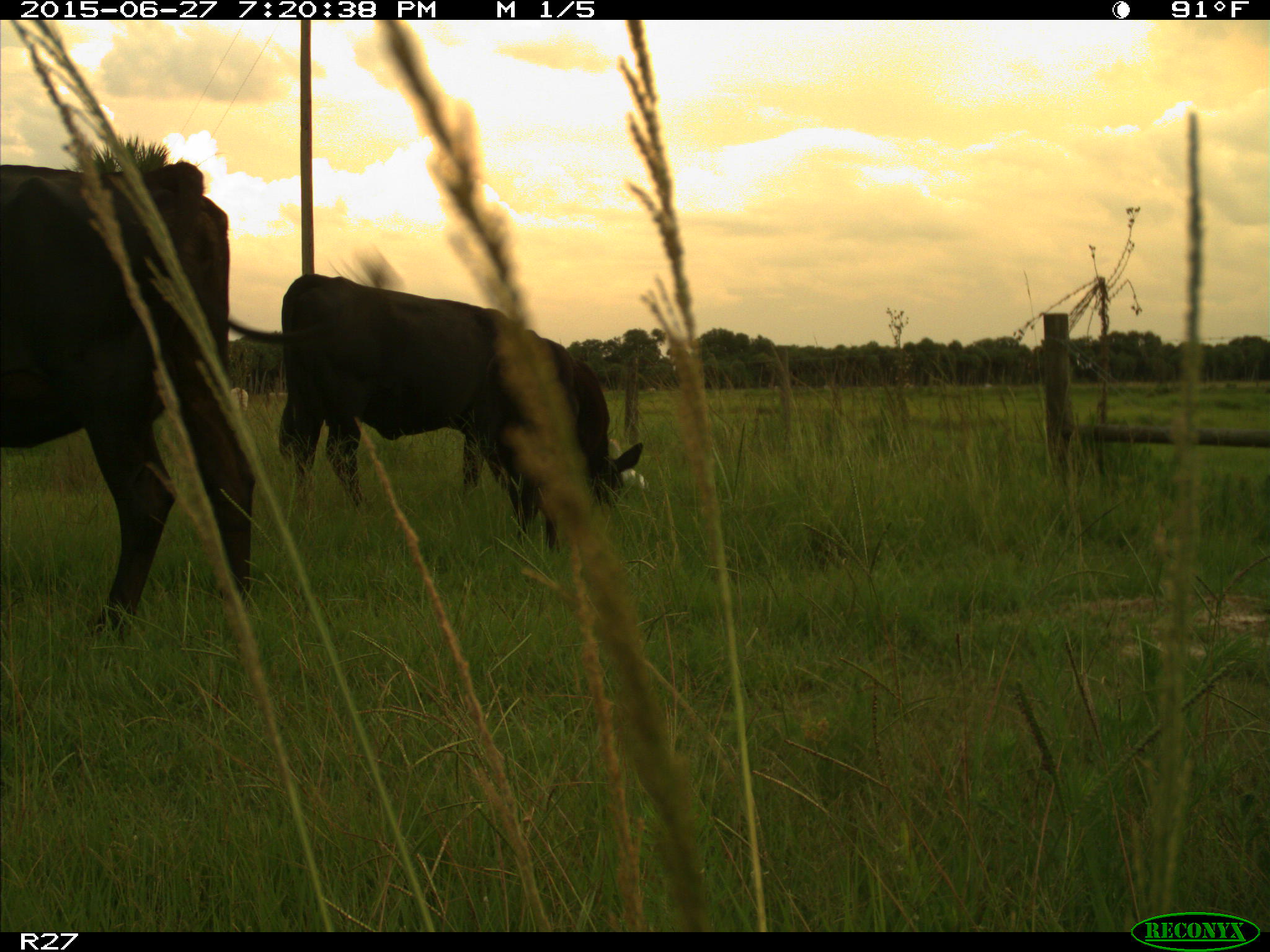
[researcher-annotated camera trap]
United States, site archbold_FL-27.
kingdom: Animalia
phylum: Chordata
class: Mammalia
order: Artiodactyla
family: Bovidae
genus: Bos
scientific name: Bos taurus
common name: domestic cow